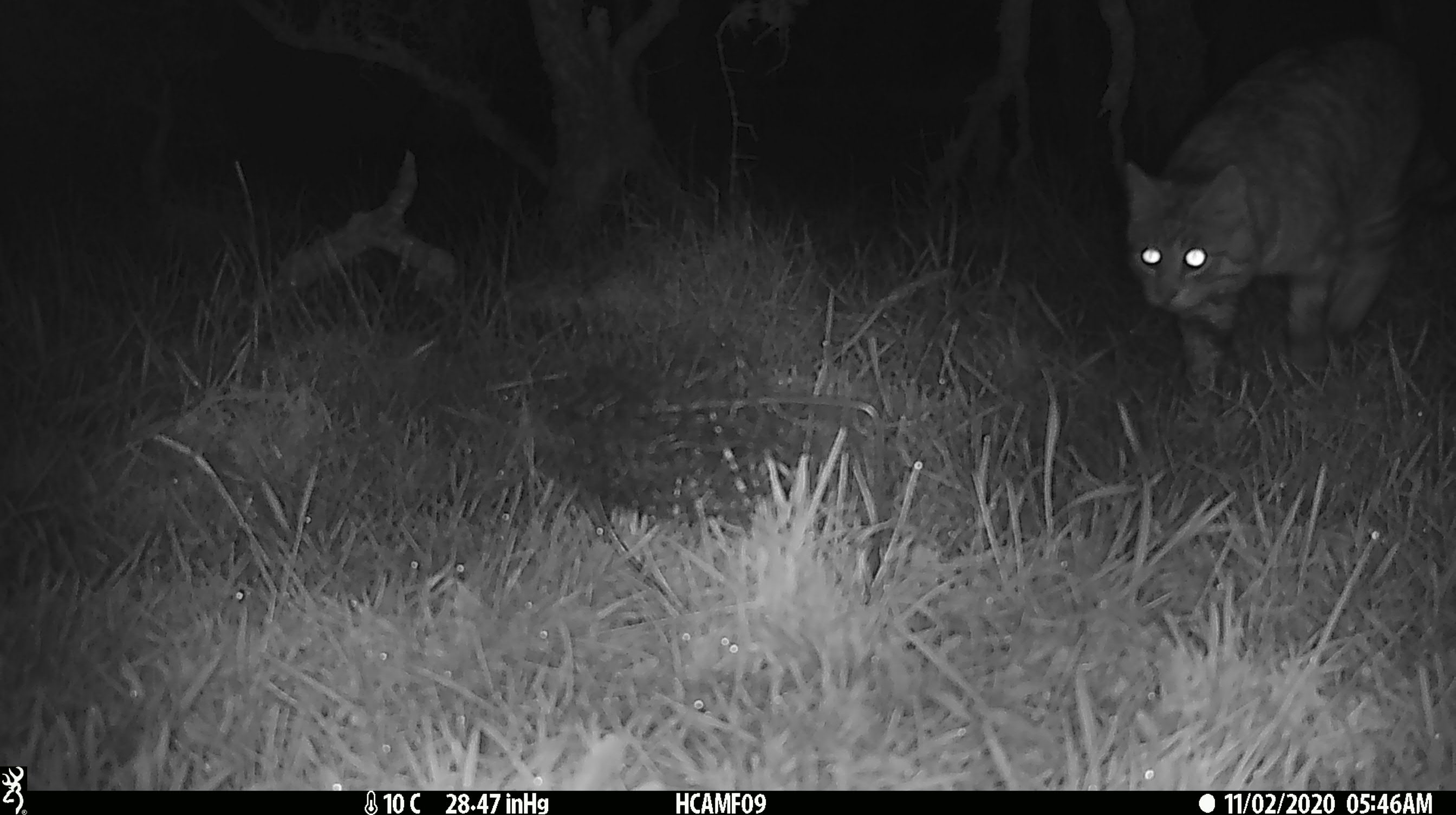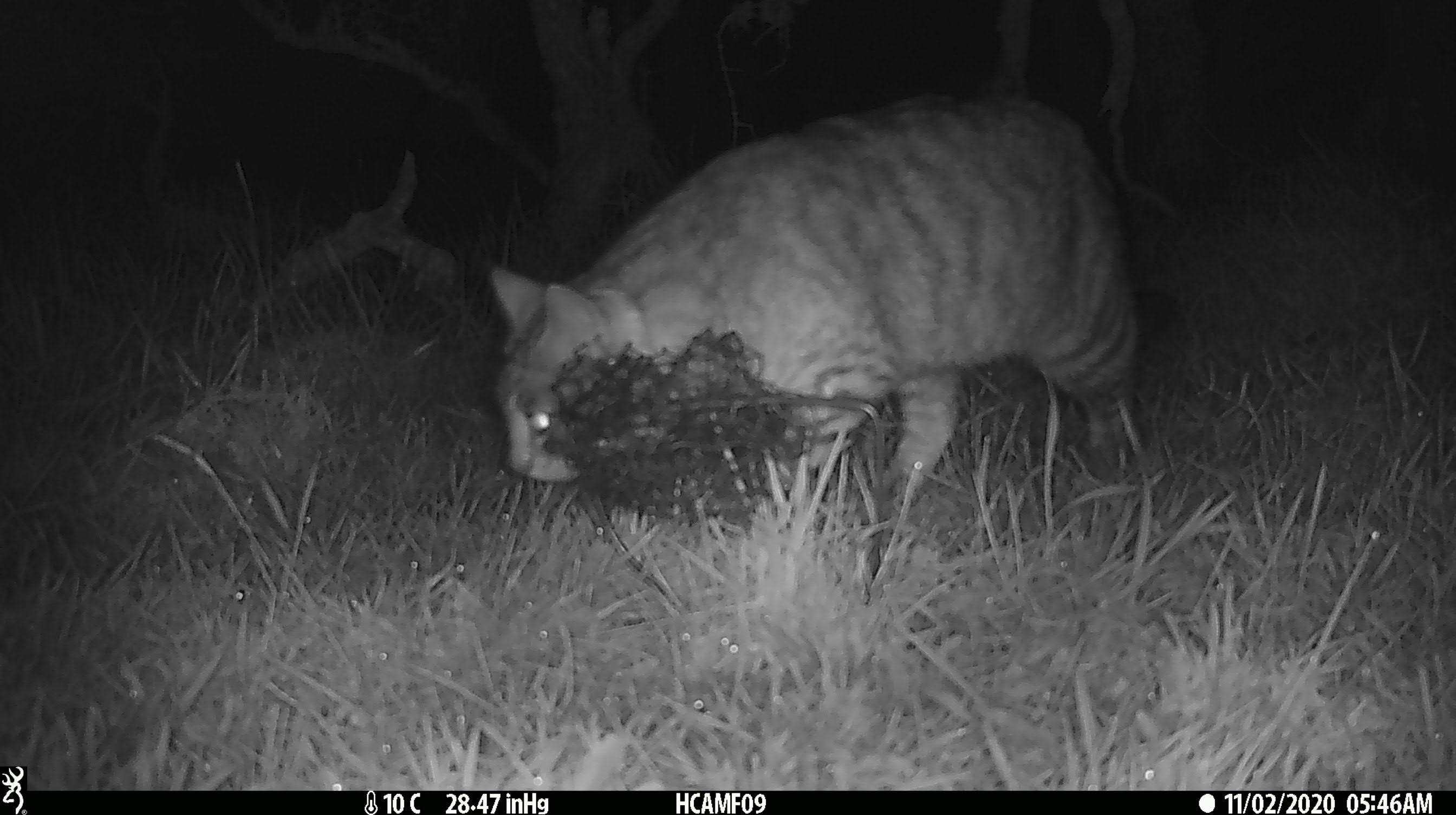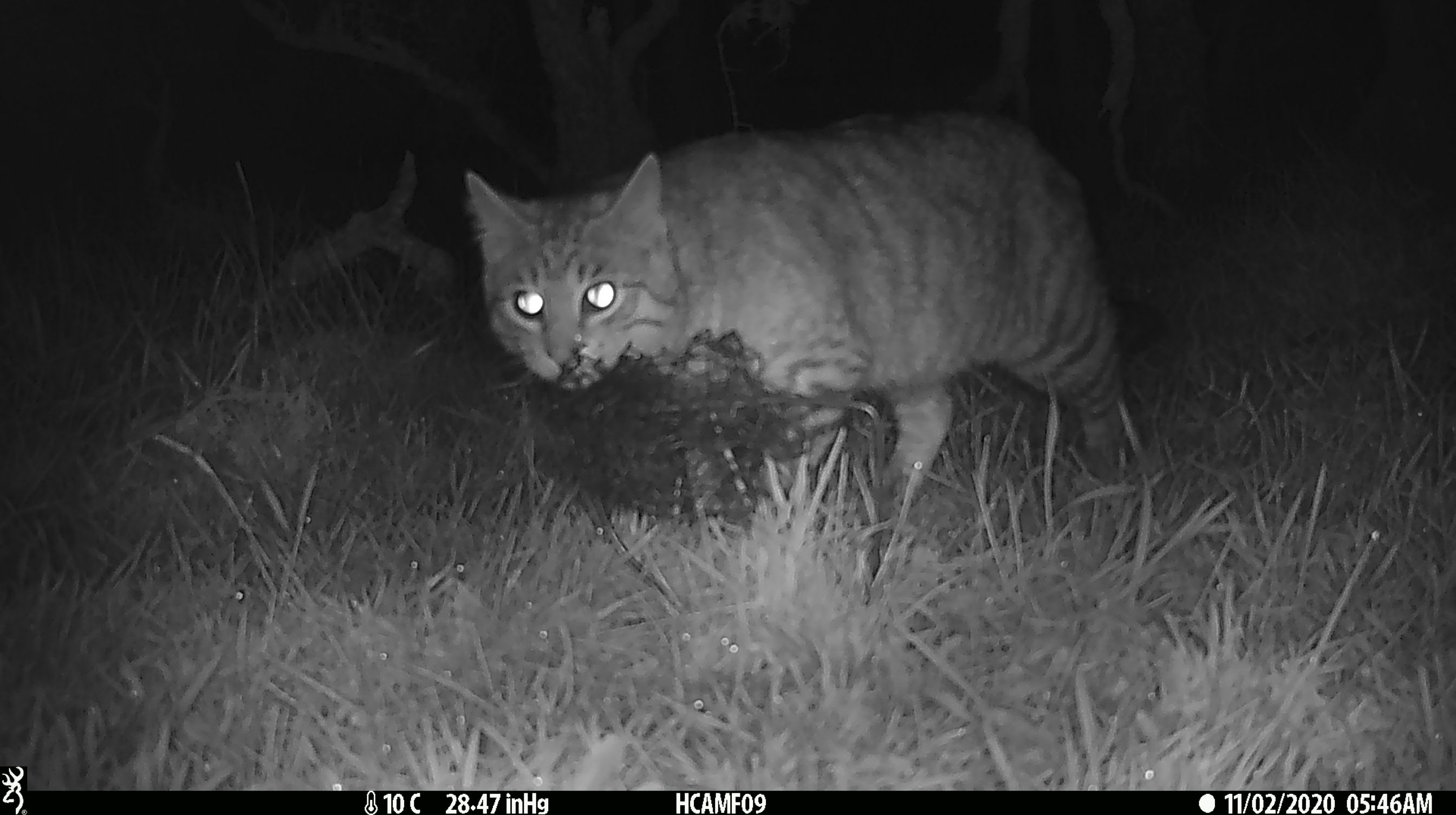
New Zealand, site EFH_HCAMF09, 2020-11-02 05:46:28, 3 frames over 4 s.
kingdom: Animalia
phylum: Chordata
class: Mammalia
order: Carnivora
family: Felidae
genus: Felis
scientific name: Felis catus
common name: domestic cat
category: cat